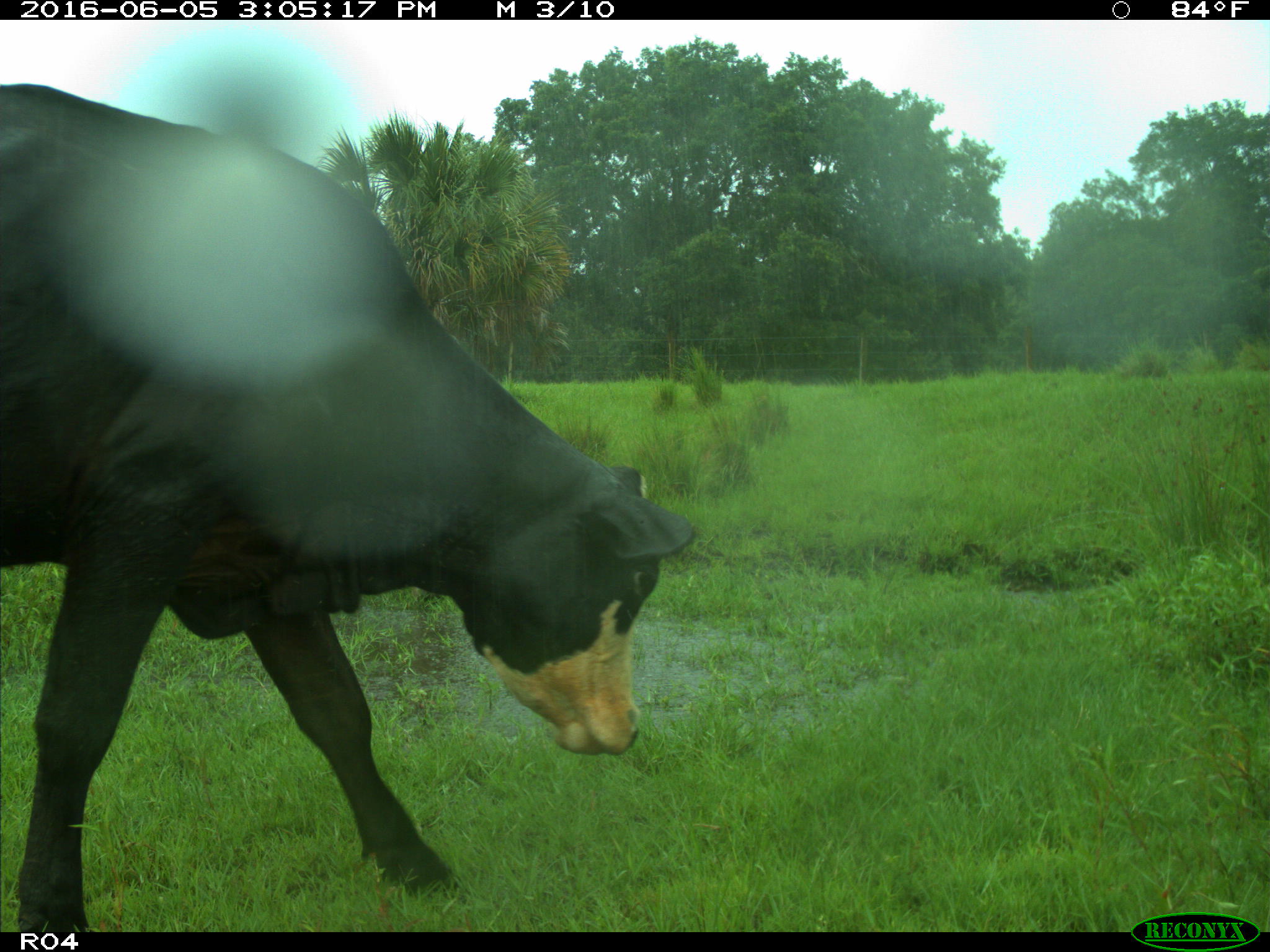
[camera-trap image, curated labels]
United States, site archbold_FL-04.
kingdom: Animalia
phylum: Chordata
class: Mammalia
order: Artiodactyla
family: Bovidae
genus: Bos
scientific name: Bos taurus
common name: domestic cow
Bos taurus (domestic cow).